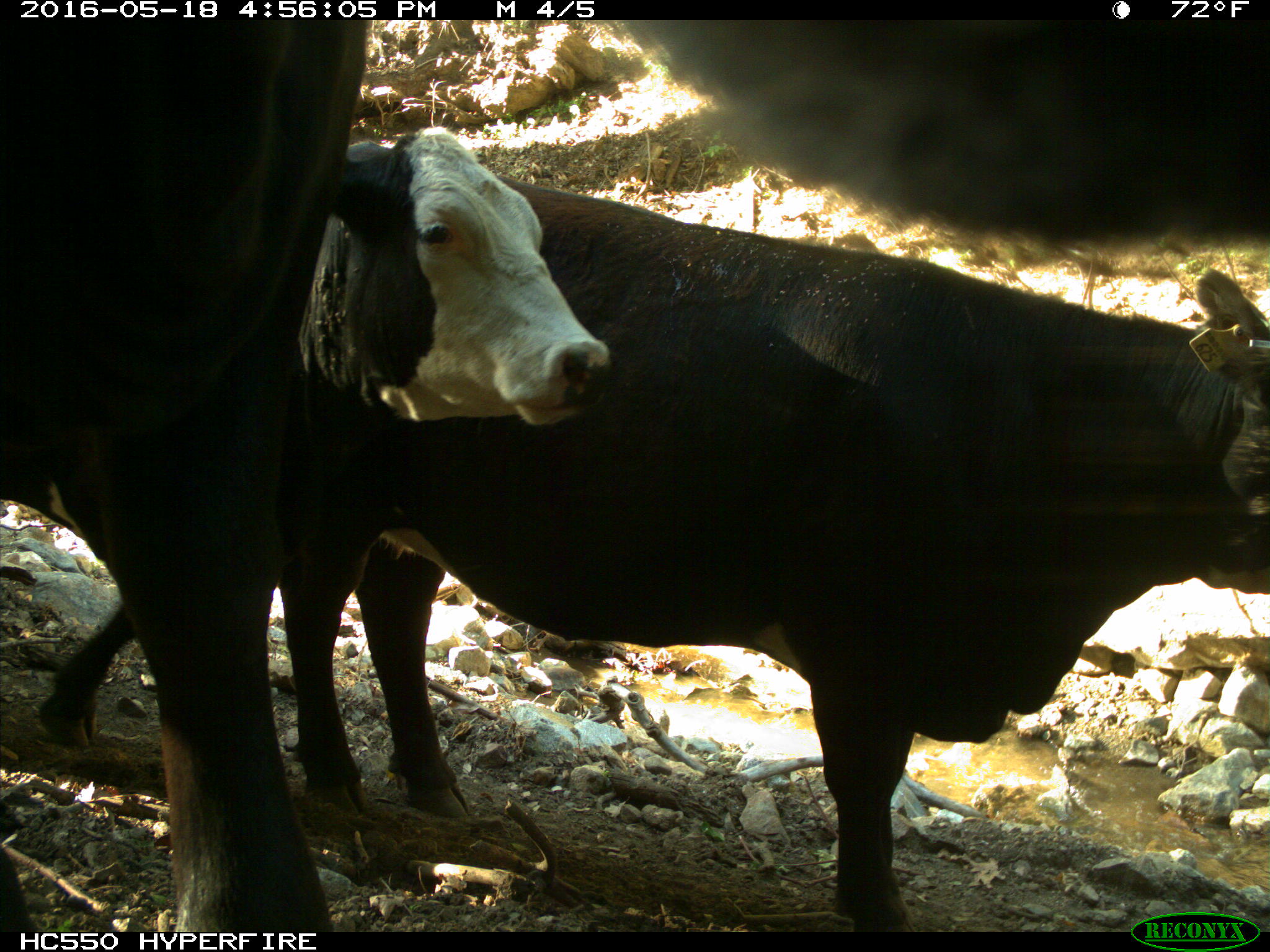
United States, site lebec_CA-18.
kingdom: Animalia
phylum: Chordata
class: Mammalia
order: Artiodactyla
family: Bovidae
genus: Bos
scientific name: Bos taurus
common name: domestic cow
Bos taurus (domestic cow).